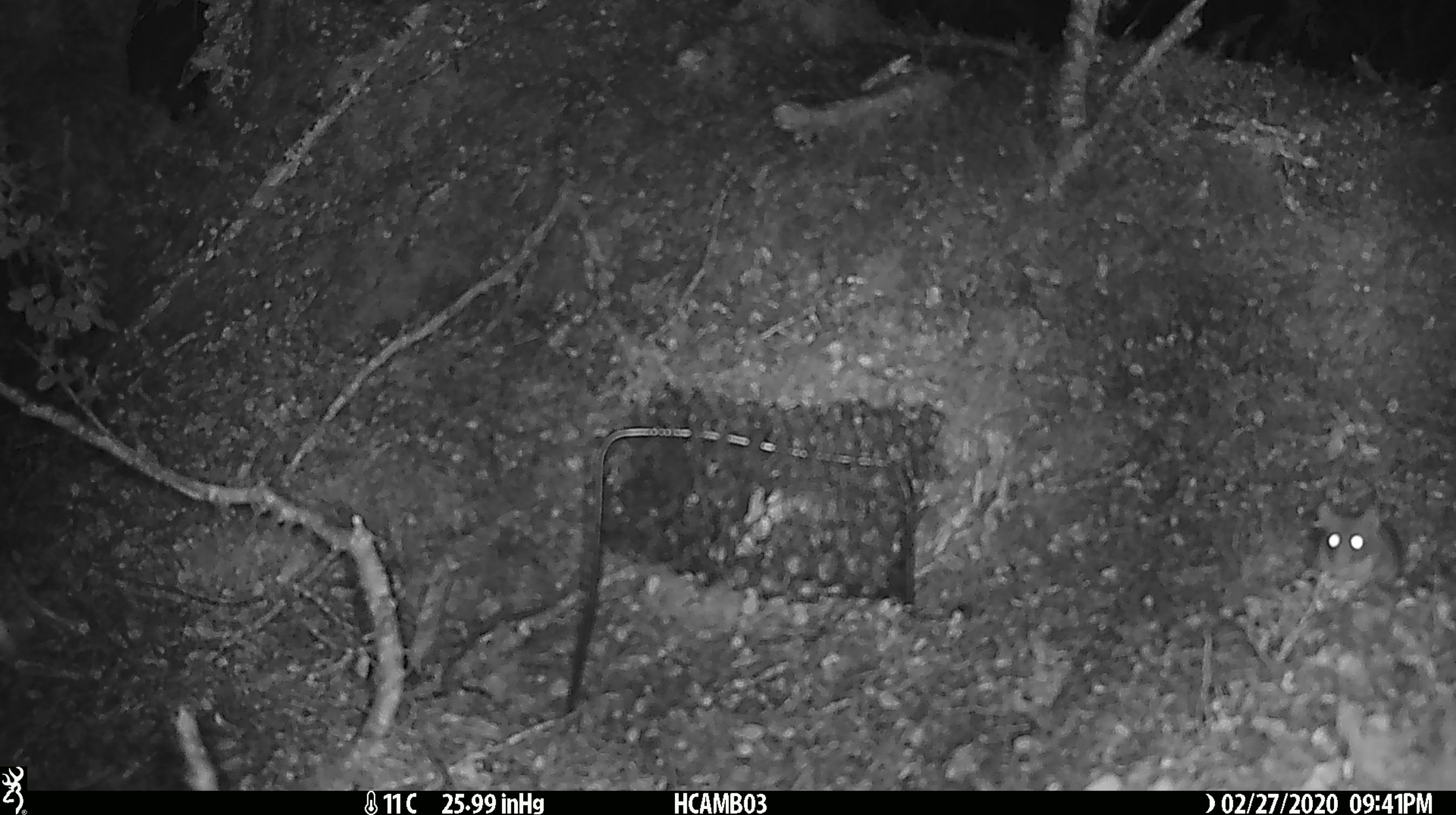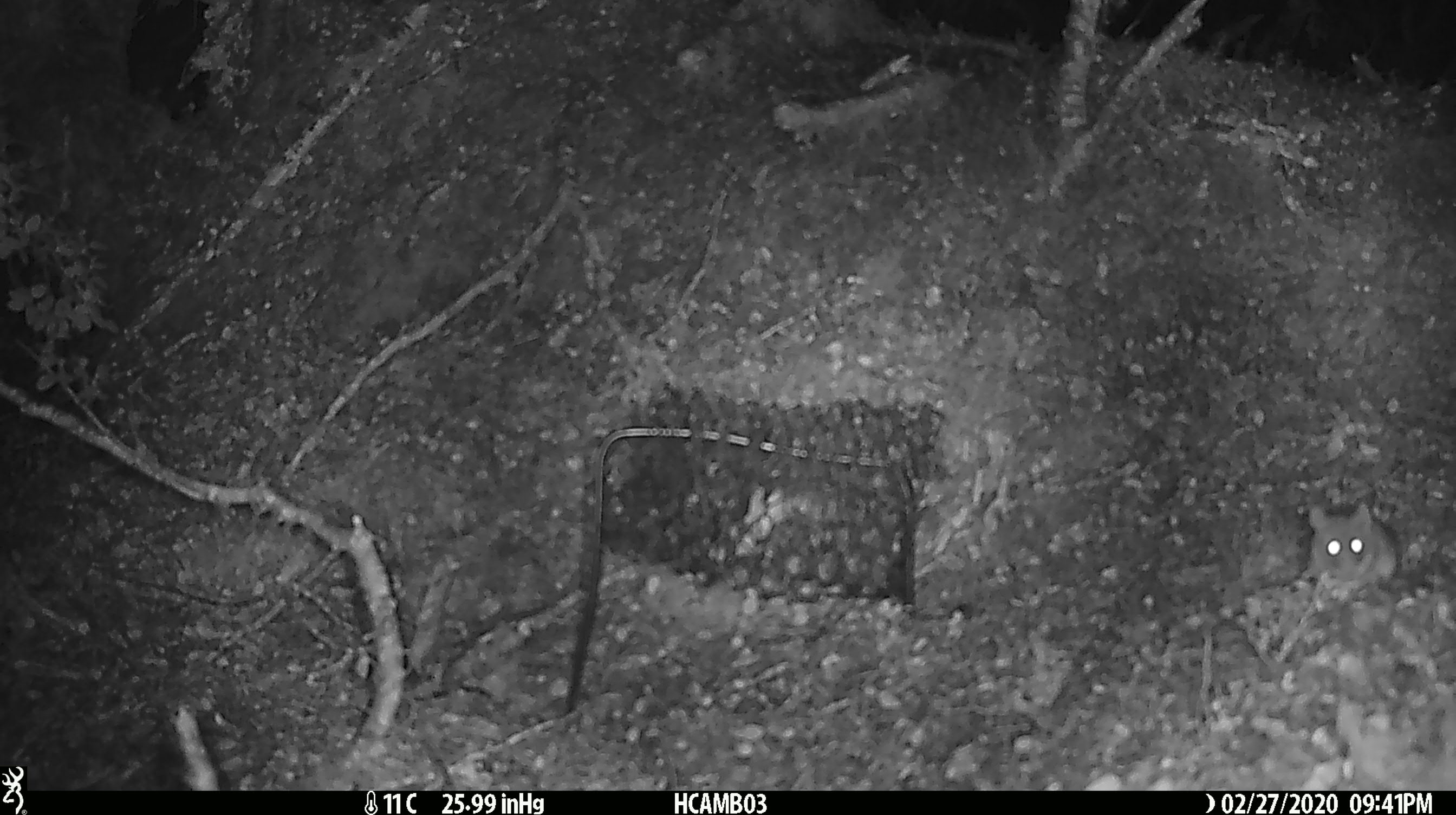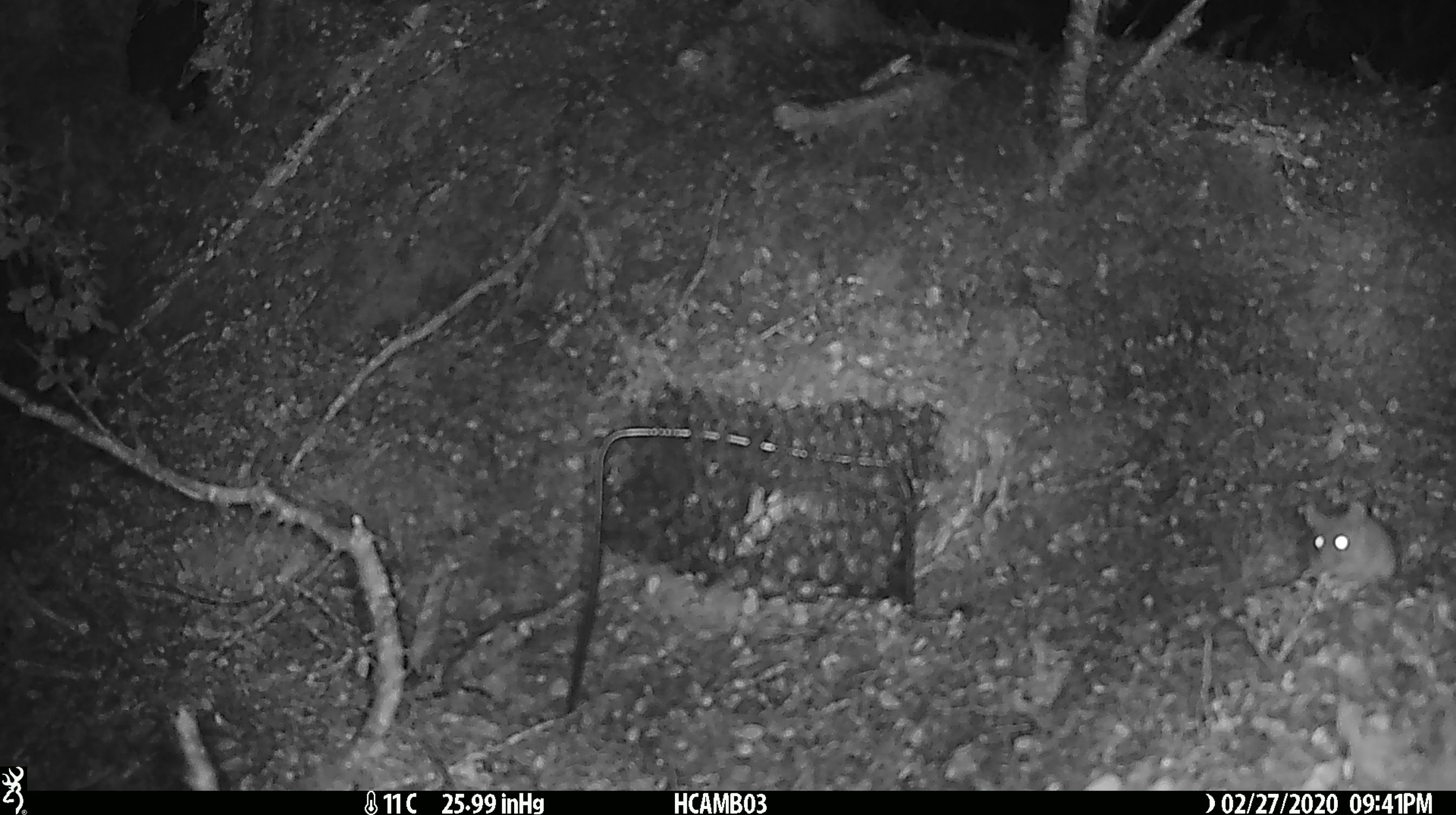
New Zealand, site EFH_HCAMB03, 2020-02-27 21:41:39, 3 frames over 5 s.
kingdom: Animalia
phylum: Chordata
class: Mammalia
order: Rodentia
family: Muridae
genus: Mus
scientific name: Mus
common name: mouse